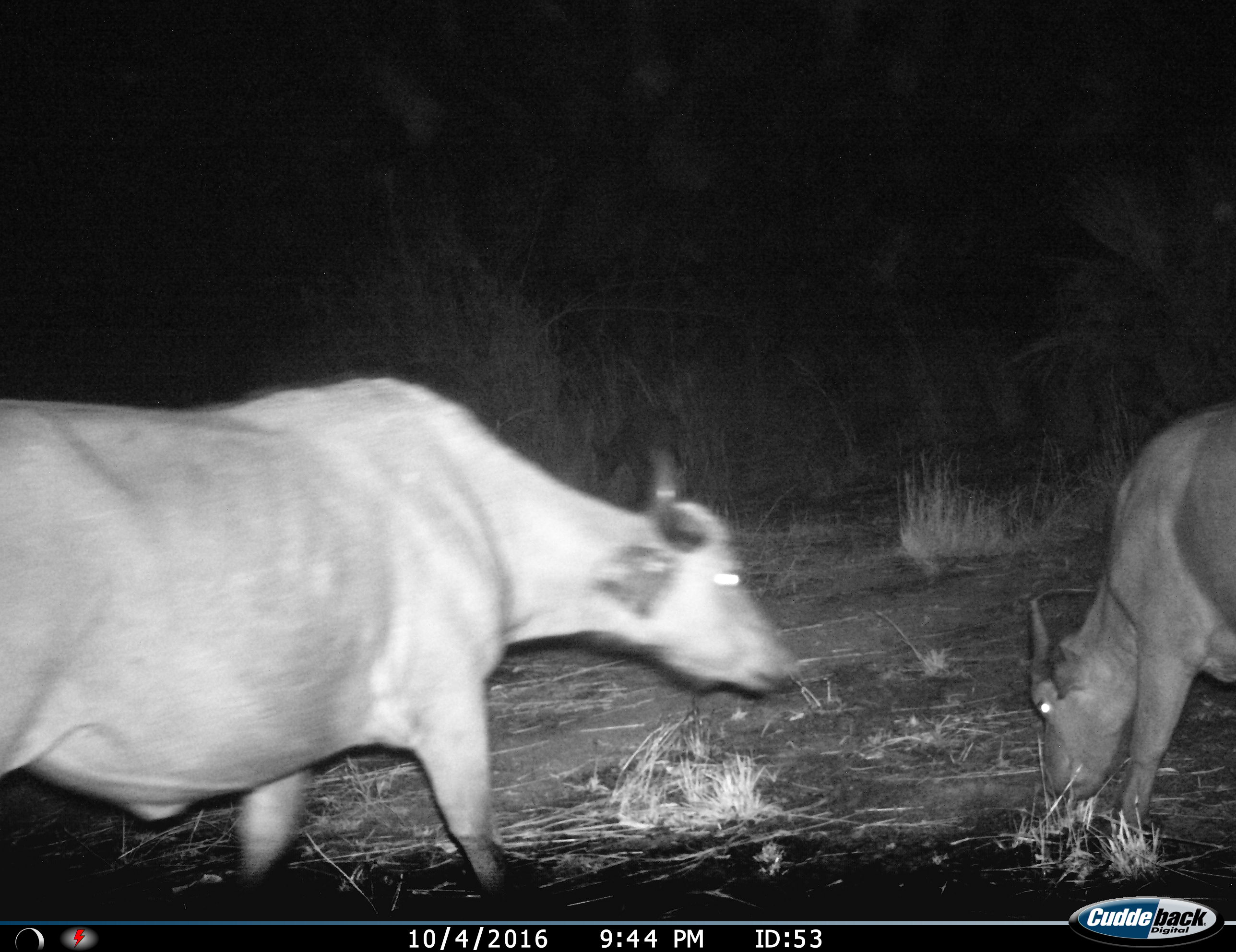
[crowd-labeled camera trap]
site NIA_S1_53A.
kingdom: Animalia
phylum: Chordata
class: Mammalia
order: Artiodactyla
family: Bovidae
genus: Bos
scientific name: Bos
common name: cattle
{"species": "cattle (Bos)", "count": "2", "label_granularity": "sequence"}